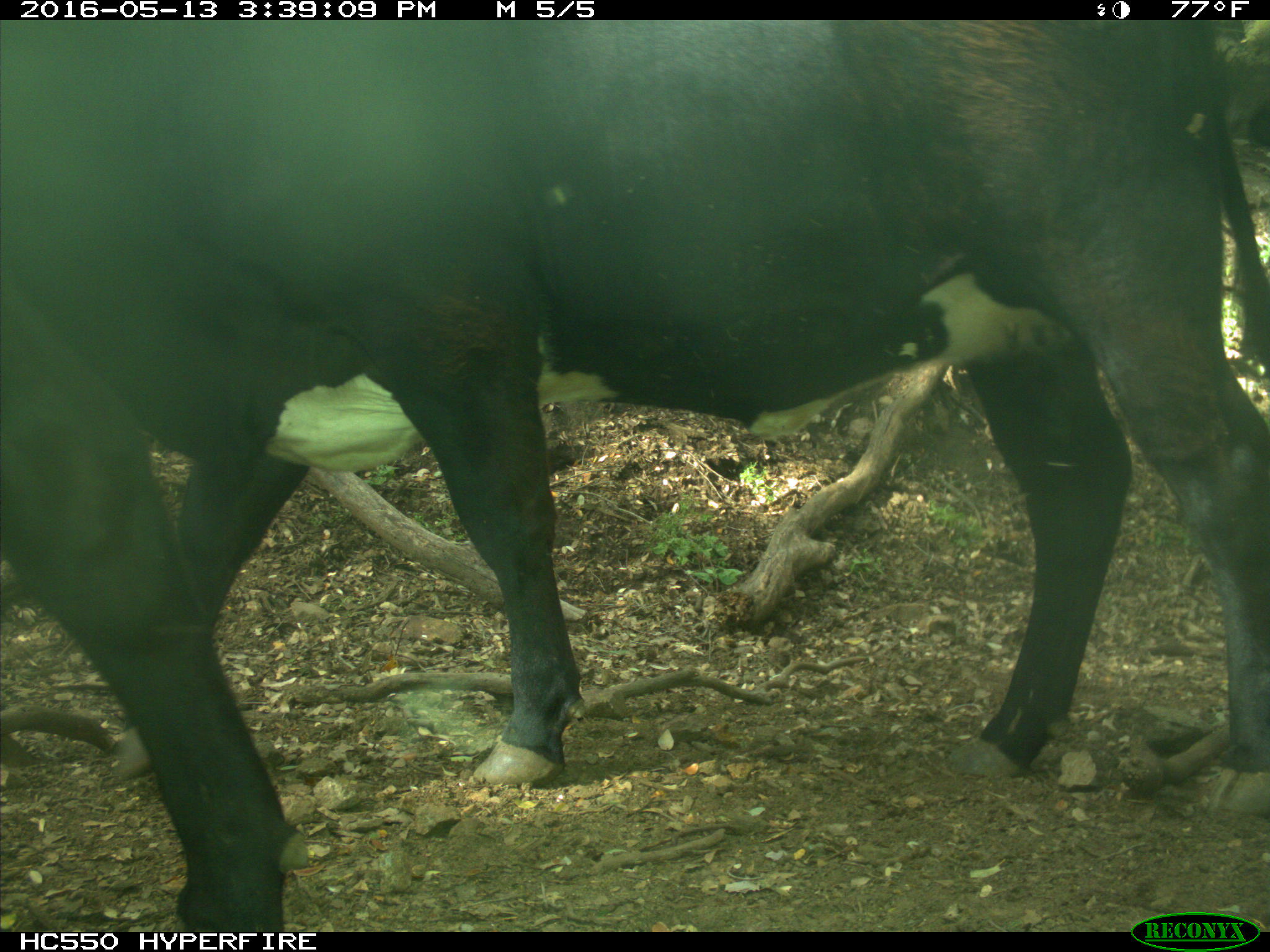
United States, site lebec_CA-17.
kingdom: Animalia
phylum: Chordata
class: Mammalia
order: Artiodactyla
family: Bovidae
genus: Bos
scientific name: Bos taurus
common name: domestic cow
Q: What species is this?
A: Bos taurus (domestic cow).